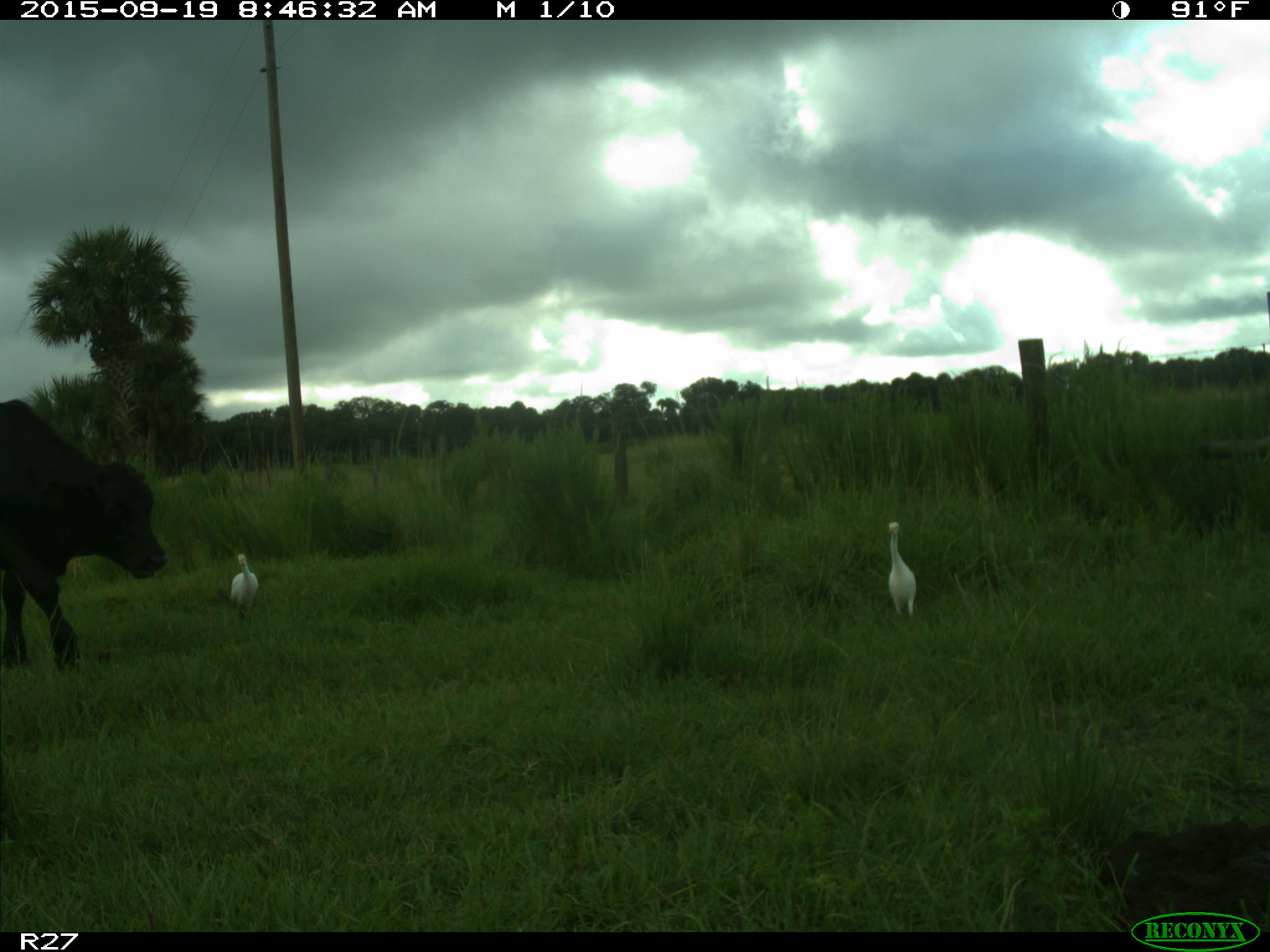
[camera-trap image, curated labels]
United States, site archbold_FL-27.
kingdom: Animalia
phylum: Chordata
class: Mammalia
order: Artiodactyla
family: Bovidae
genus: Bos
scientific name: Bos taurus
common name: domestic cow